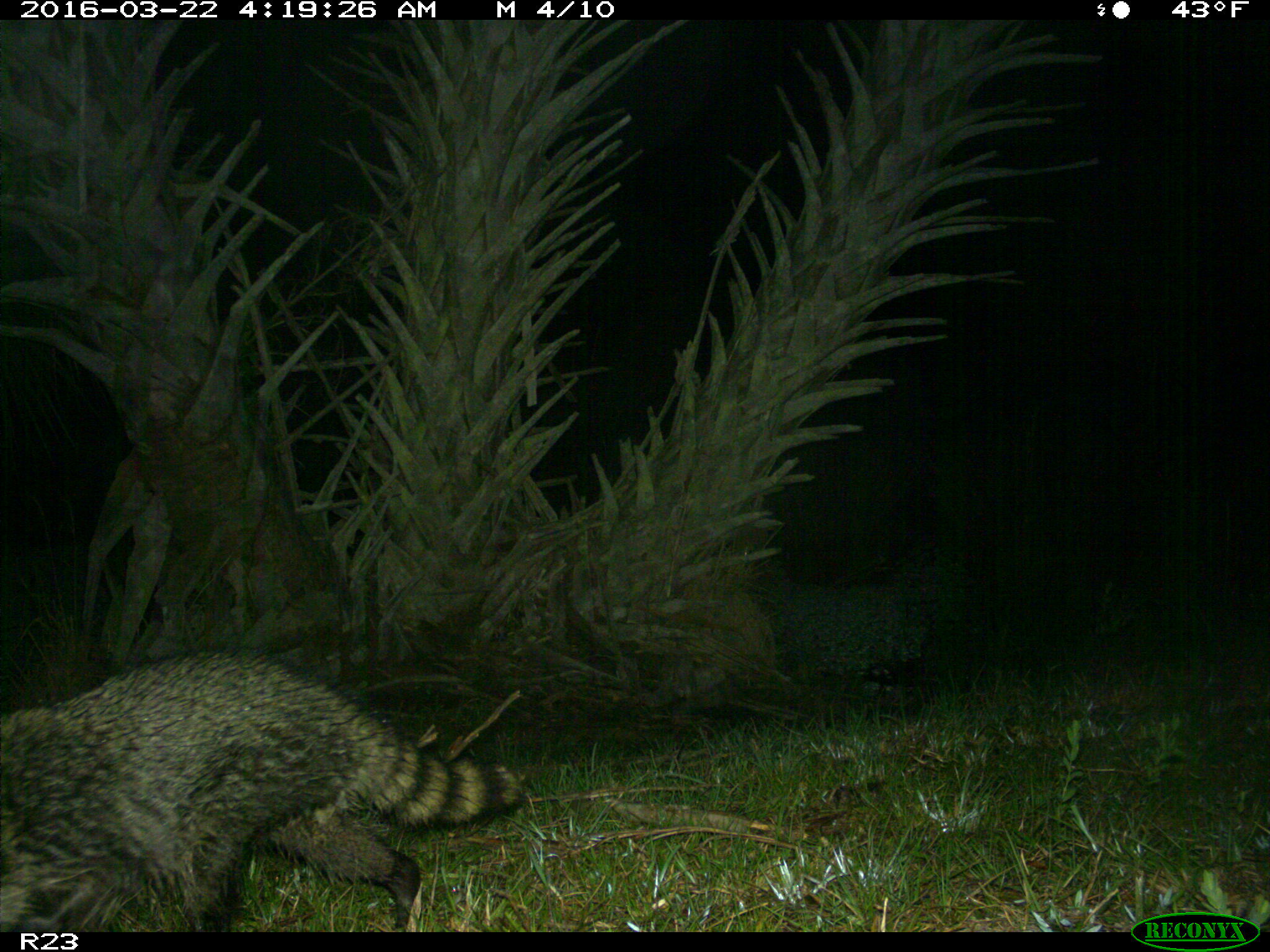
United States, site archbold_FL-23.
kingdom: Animalia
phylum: Chordata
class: Mammalia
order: Carnivora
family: Procyonidae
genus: Procyon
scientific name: Procyon lotor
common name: common raccoon